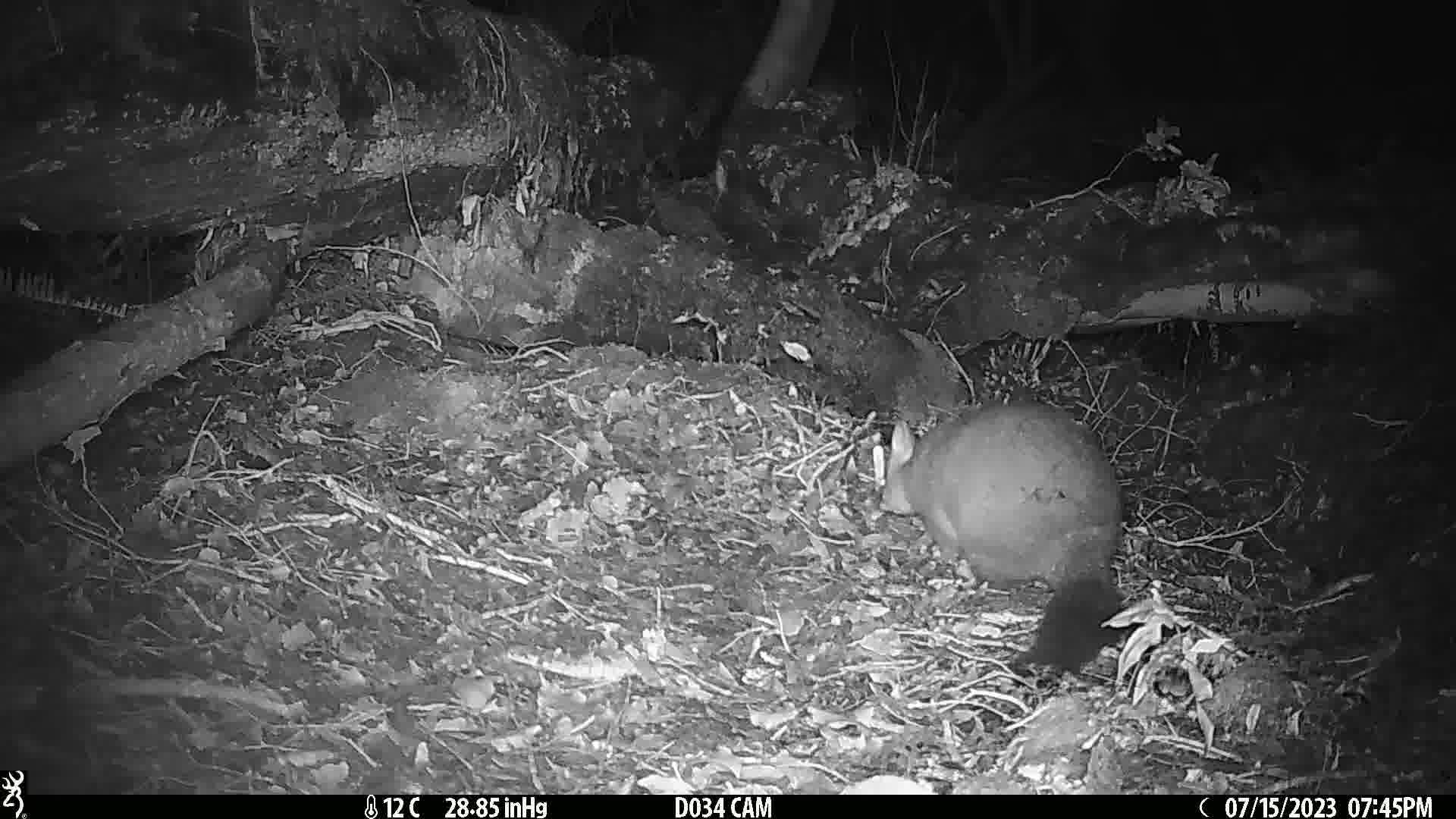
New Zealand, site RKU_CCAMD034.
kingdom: Animalia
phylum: Chordata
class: Mammalia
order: Diprotodontia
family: Phalangeridae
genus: Trichosurus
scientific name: Trichosurus vulpecula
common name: common brushtail possum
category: possum